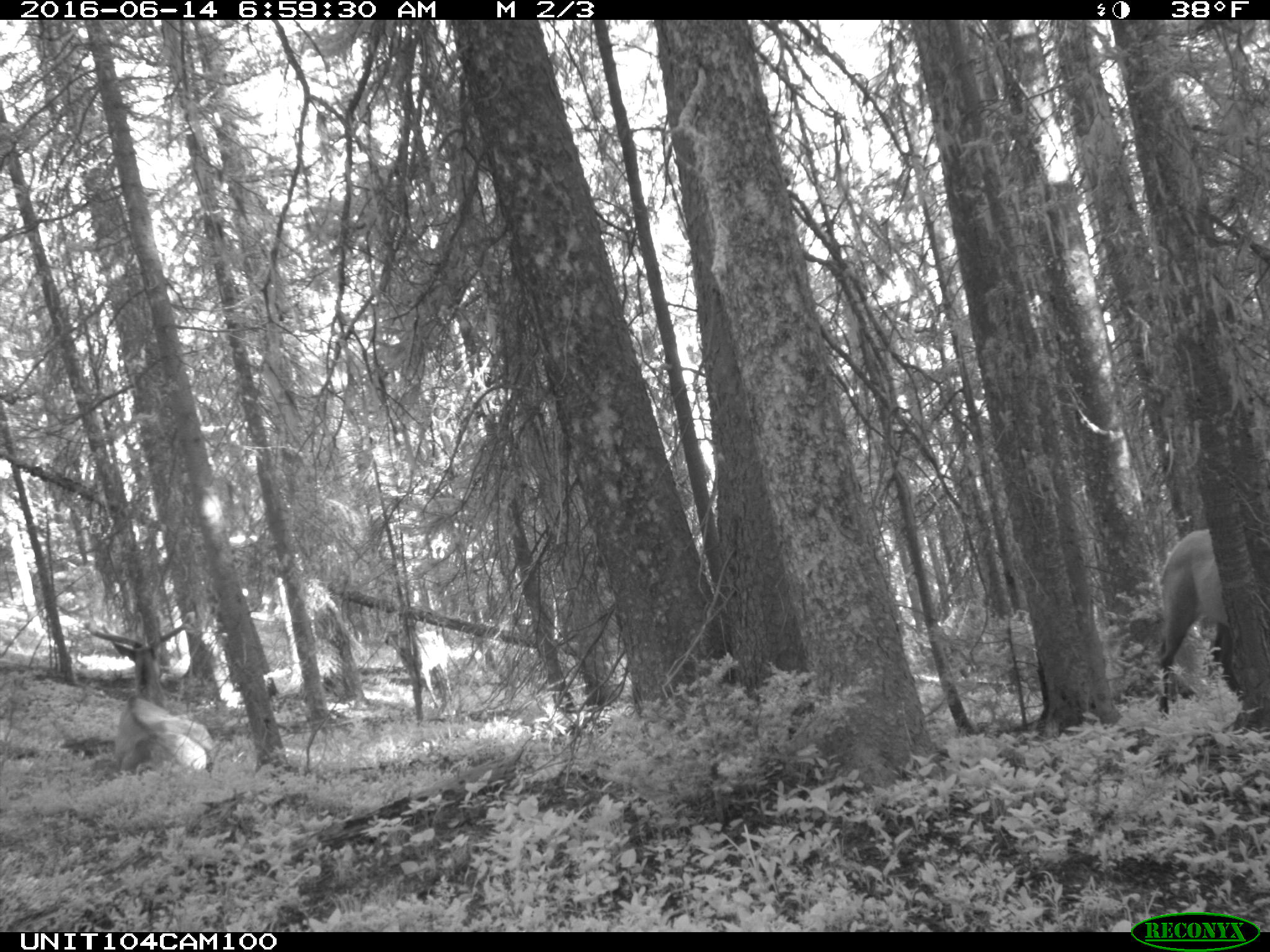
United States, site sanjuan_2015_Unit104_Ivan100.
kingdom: Animalia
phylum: Chordata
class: Mammalia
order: Artiodactyla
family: Cervidae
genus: Cervus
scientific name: Cervus elaphus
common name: red deer